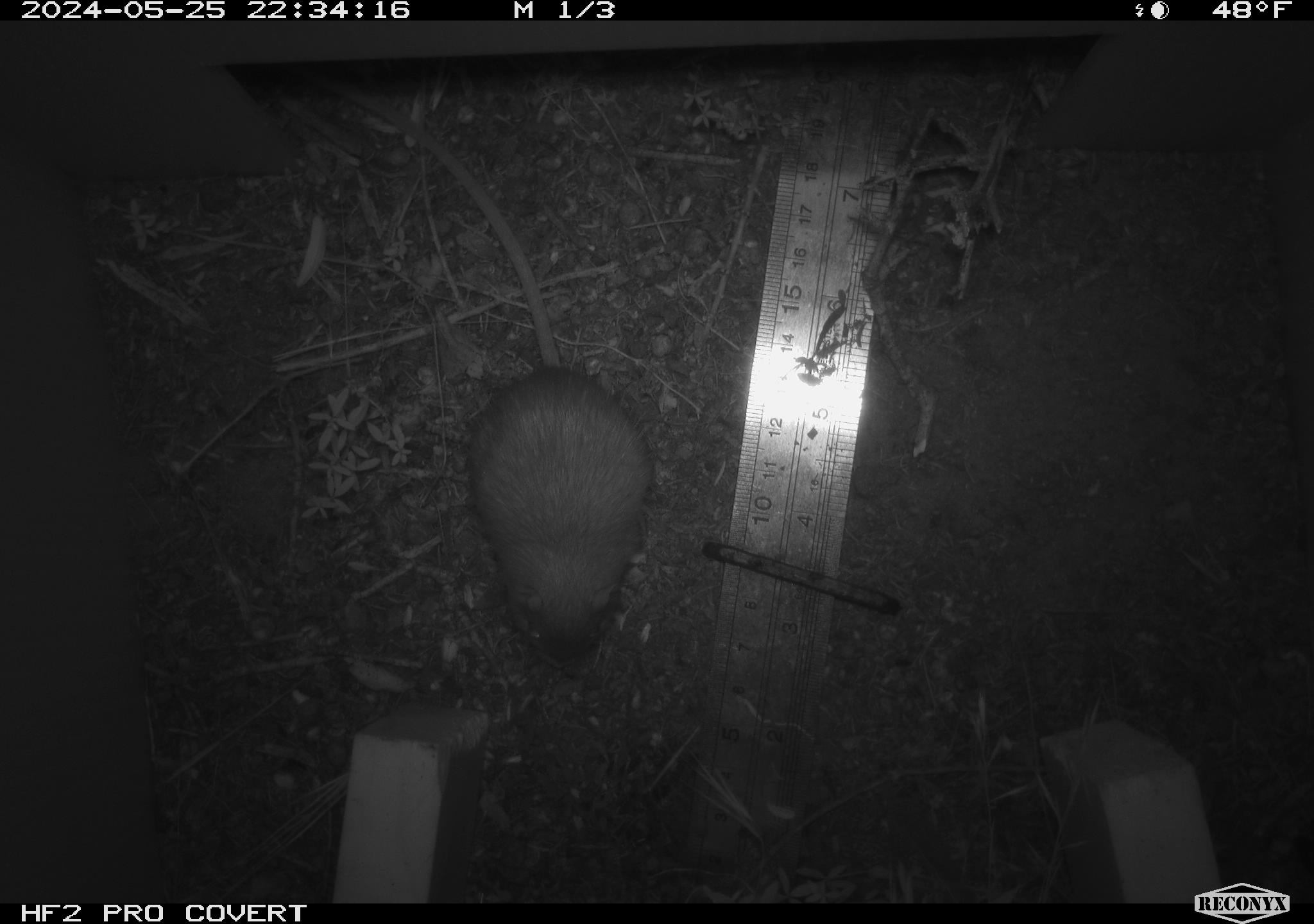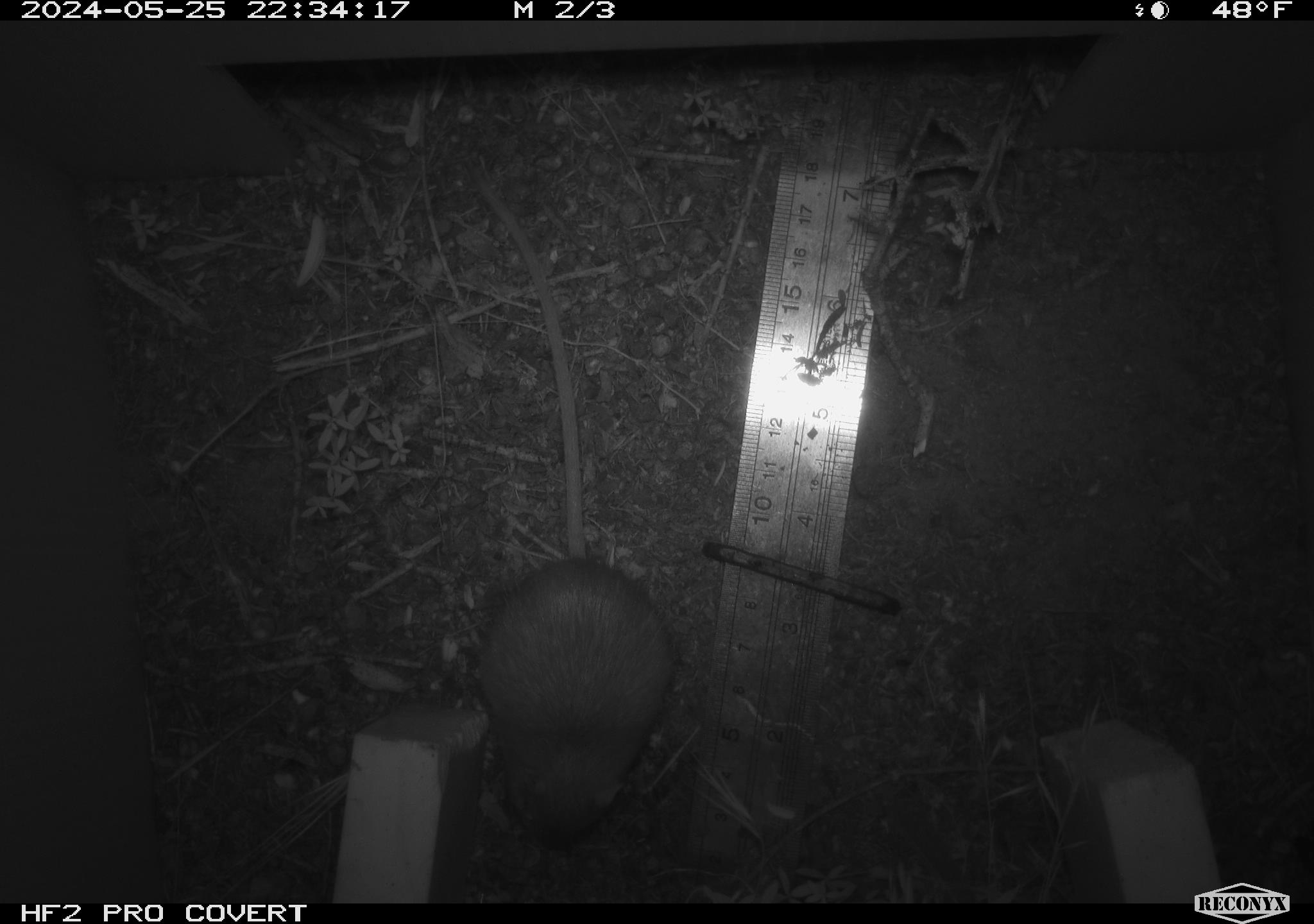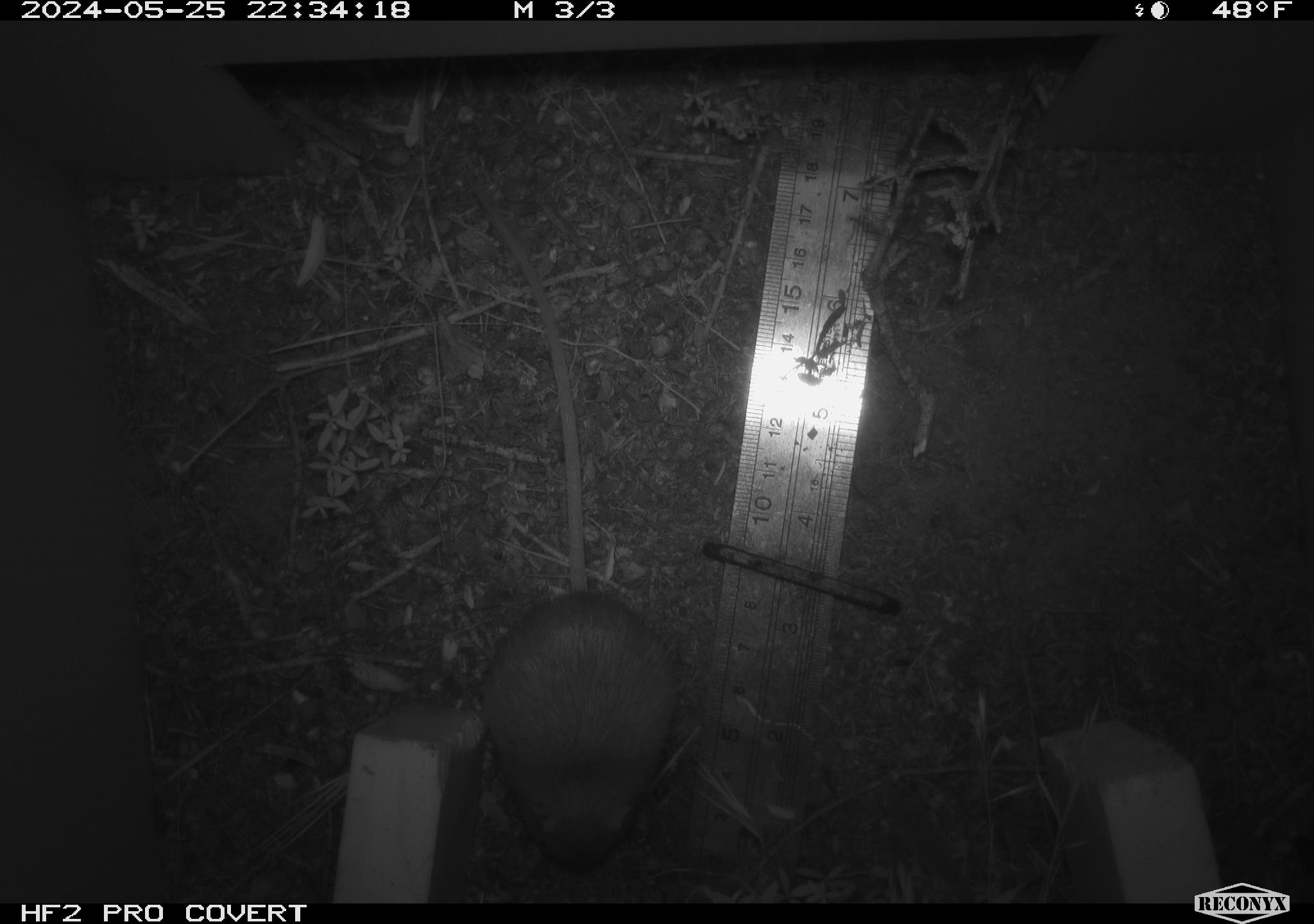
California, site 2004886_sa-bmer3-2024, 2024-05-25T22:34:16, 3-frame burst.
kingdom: Animalia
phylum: Chordata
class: Mammalia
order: Rodentia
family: Heteromyidae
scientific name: Heteromyidae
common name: kangaroo rats and pocket mice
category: heteromyidae family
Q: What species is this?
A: Heteromyidae family (kangaroo rats and pocket mice) (Heteromyidae).